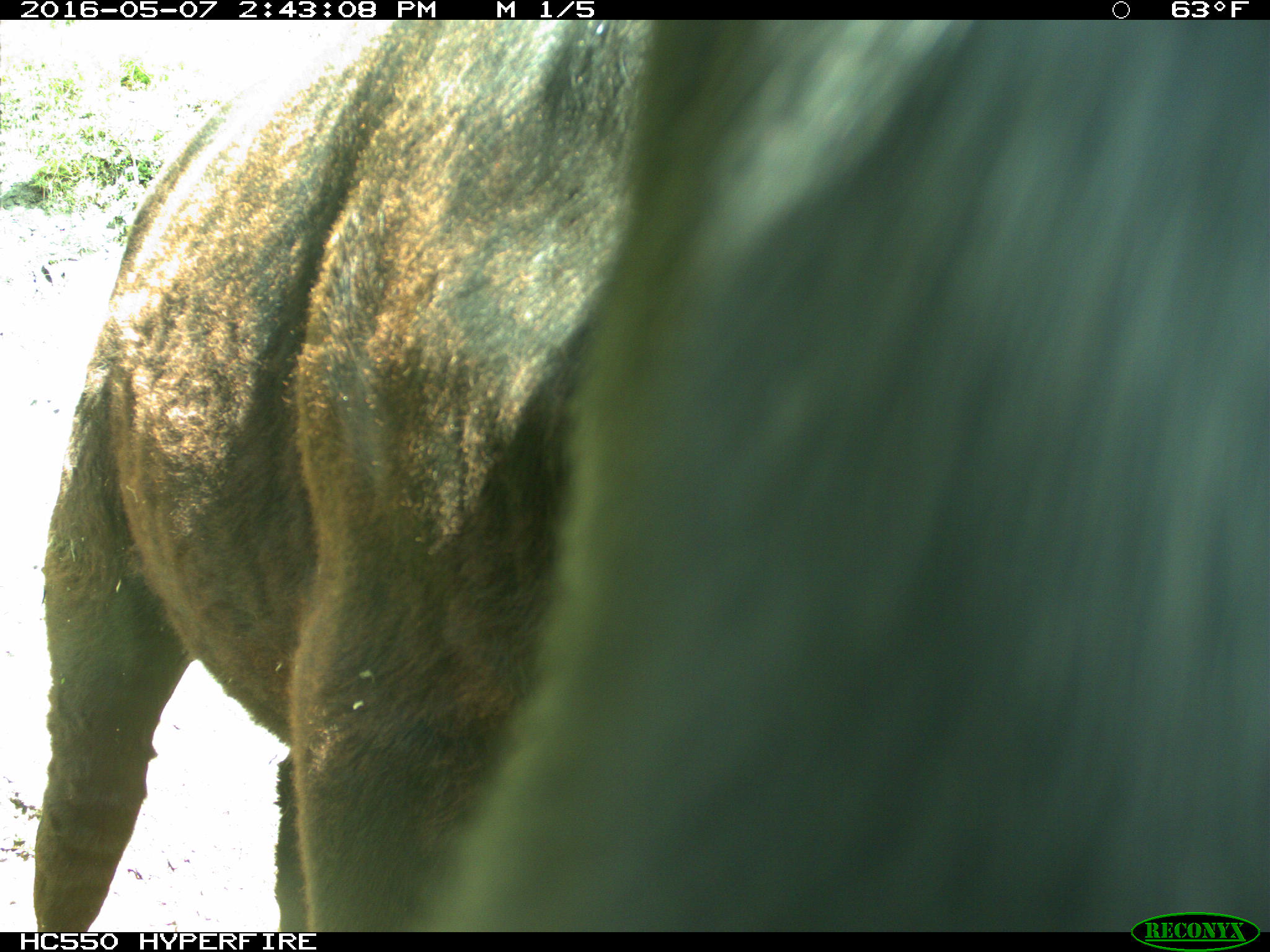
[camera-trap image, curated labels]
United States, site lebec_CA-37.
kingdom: Animalia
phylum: Chordata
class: Mammalia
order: Artiodactyla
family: Bovidae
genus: Bos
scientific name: Bos taurus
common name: domestic cow